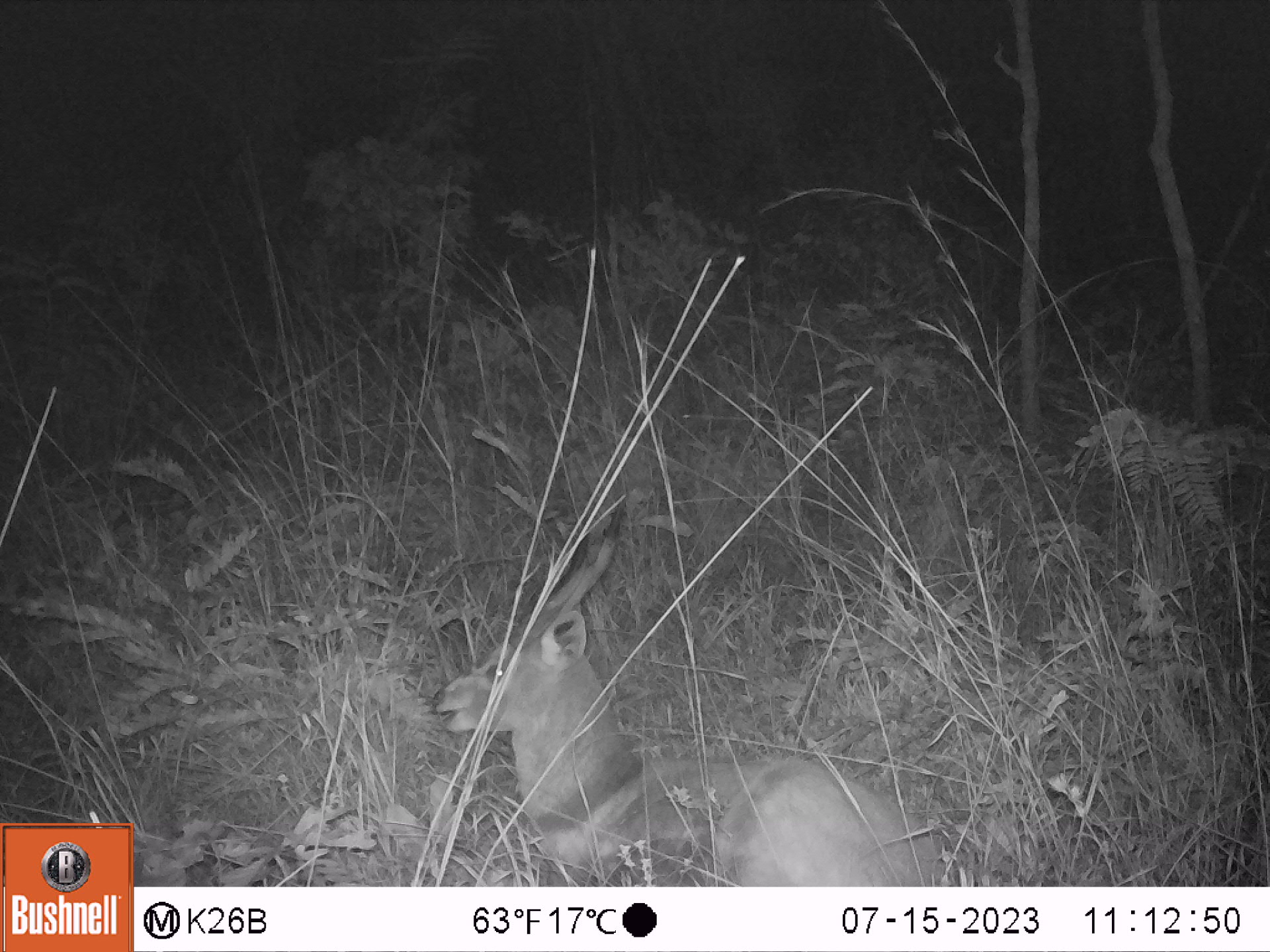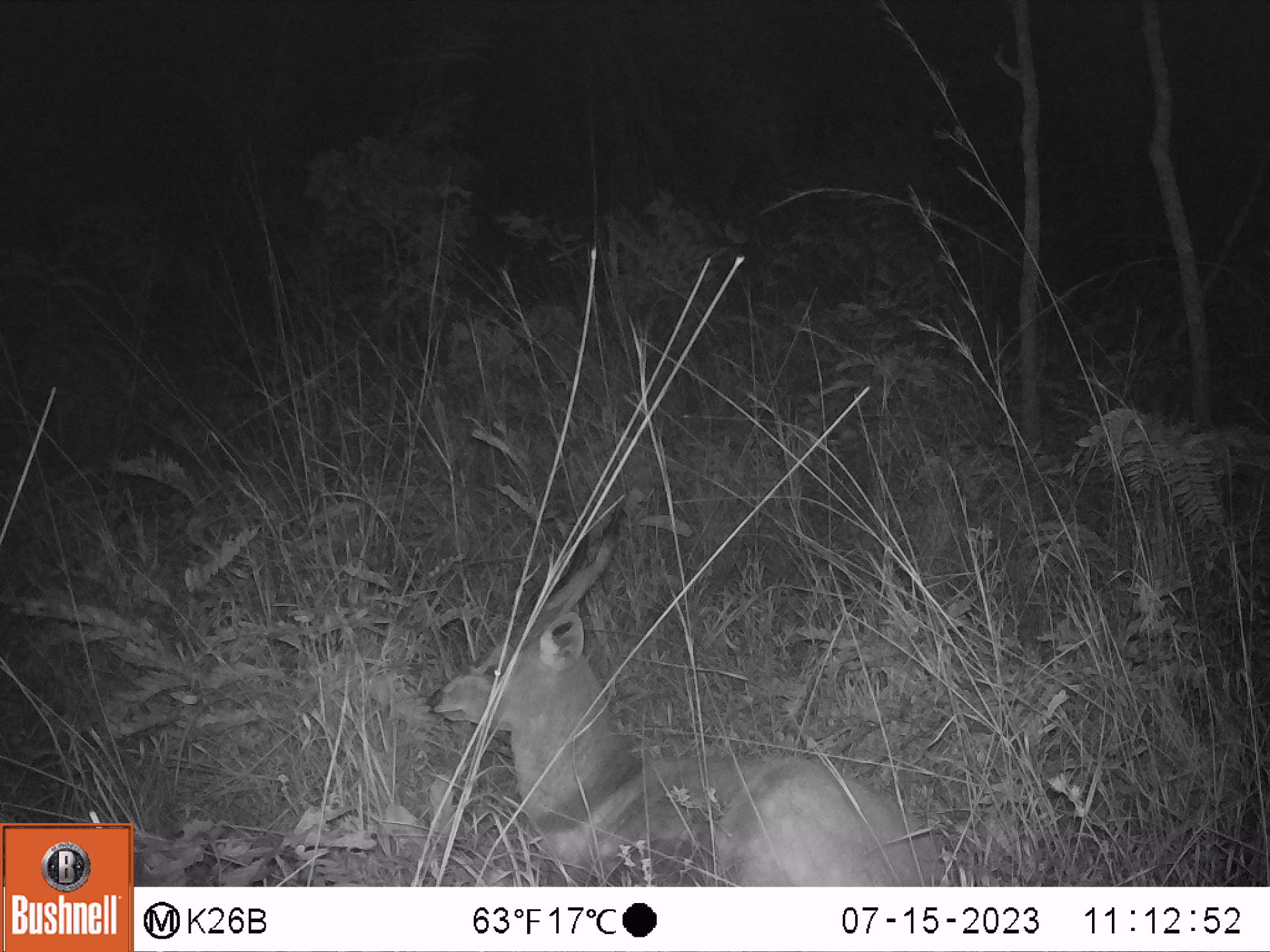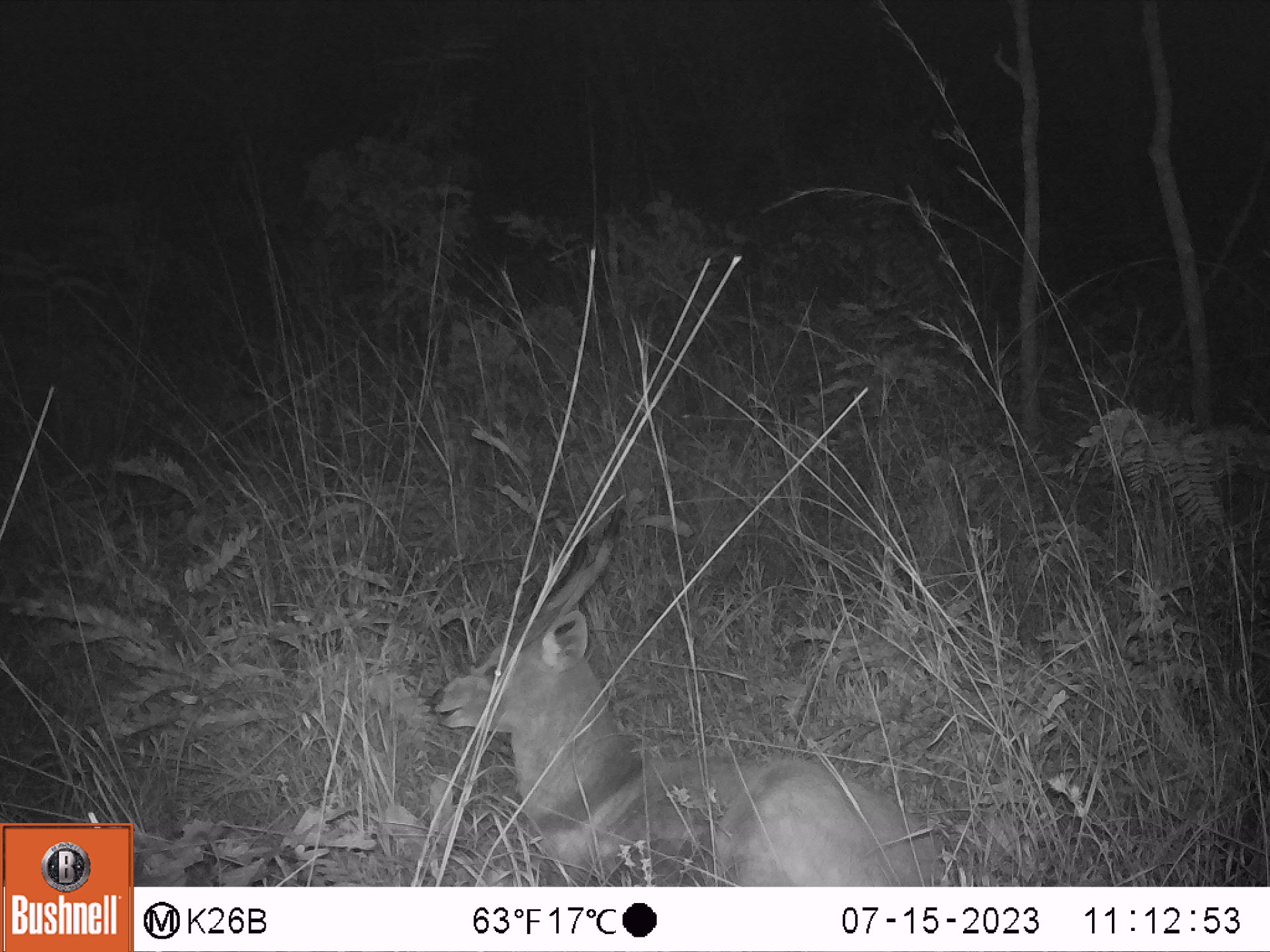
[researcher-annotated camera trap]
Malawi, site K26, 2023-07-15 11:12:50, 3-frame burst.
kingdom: Animalia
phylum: Chordata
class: Mammalia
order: Artiodactyla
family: Bovidae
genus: Tragelaphus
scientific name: Tragelaphus sylvaticus sylvaticus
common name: cape bushbuck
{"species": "cape bushbuck (Tragelaphus sylvaticus sylvaticus)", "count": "1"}